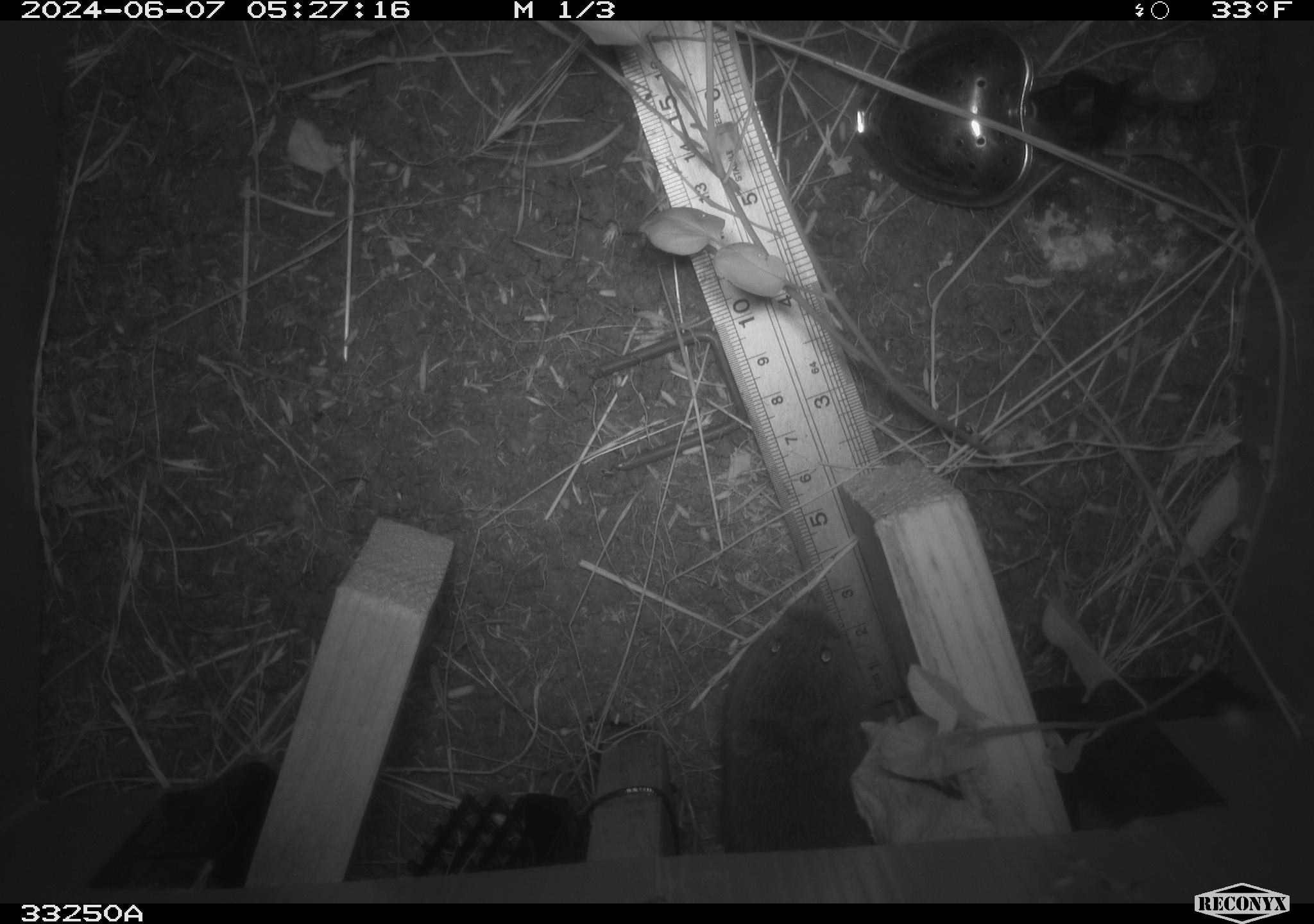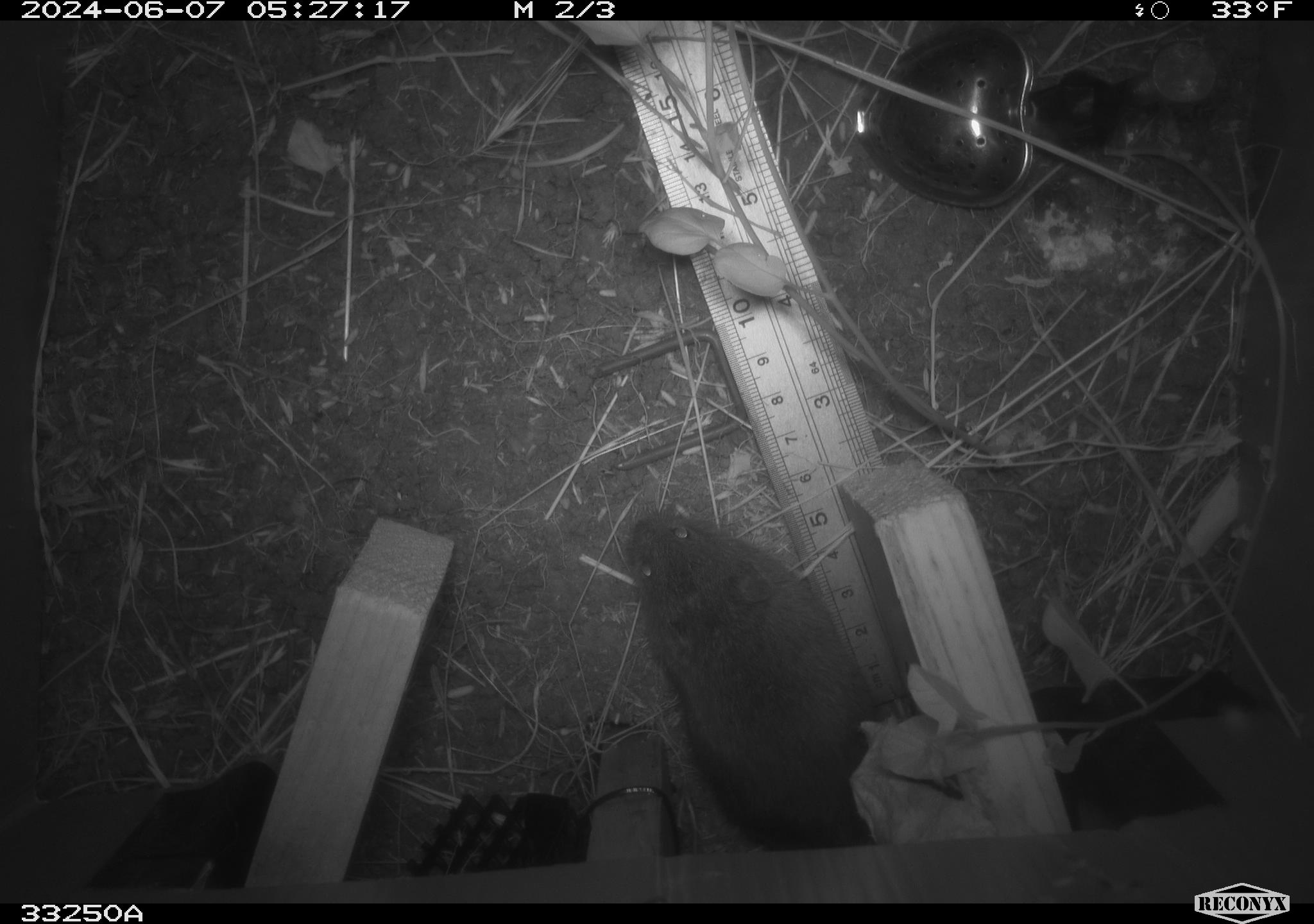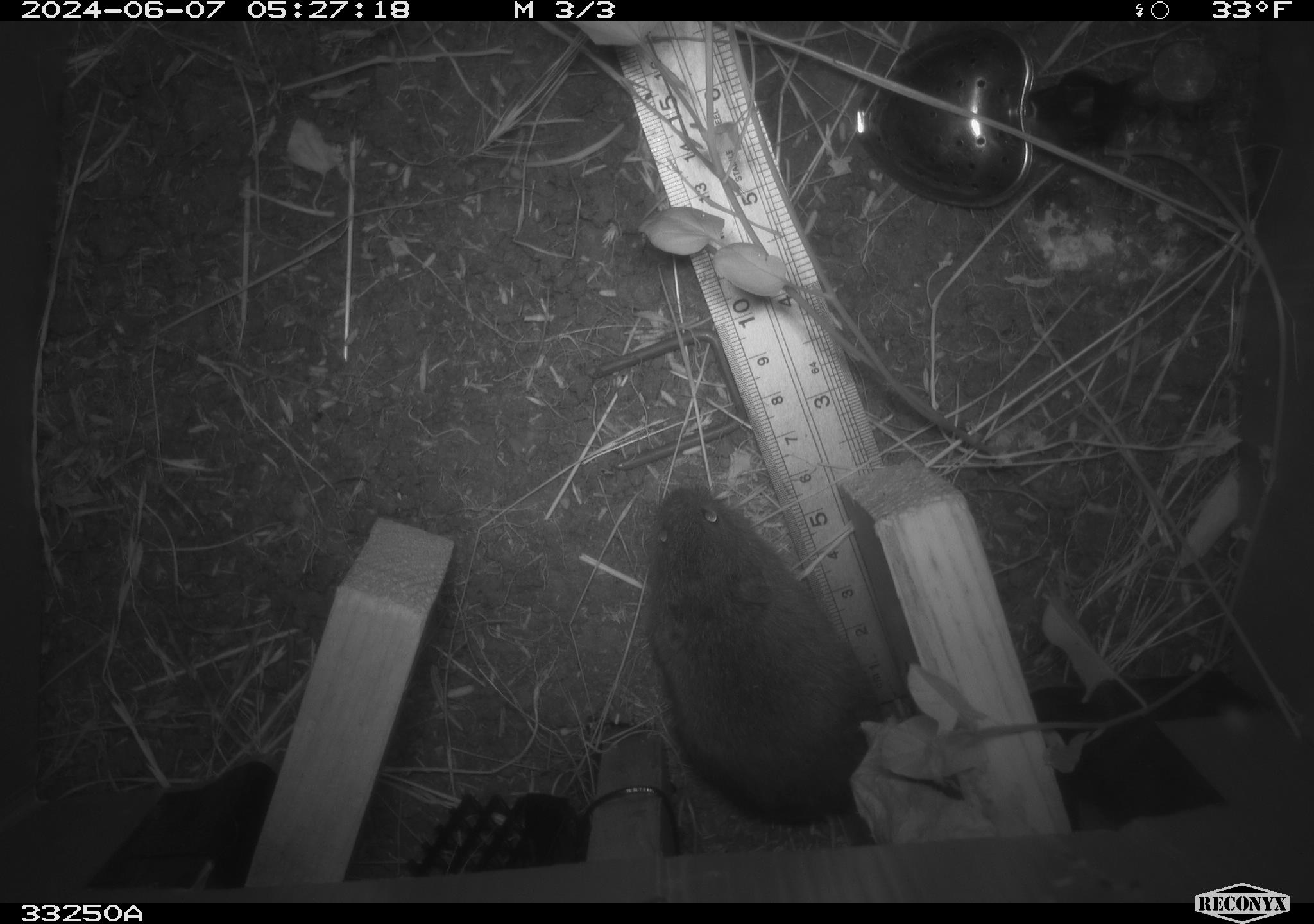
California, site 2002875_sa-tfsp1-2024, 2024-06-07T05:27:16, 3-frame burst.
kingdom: Animalia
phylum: Chordata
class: Mammalia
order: Rodentia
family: Cricetidae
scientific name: Arvicolinae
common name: voles, lemmings, and muskrats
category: arvicolinae subfamily